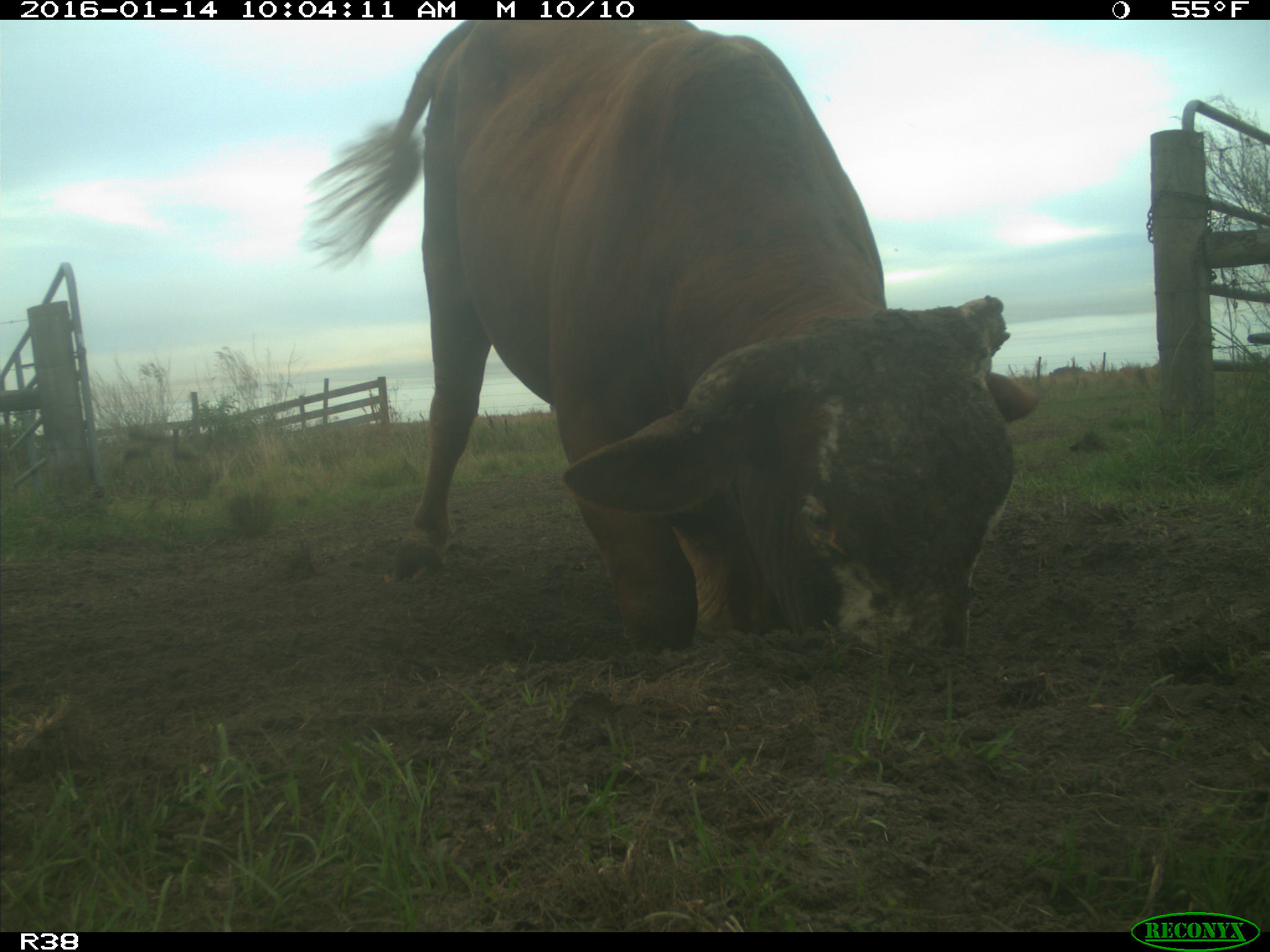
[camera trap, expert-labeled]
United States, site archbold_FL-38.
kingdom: Animalia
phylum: Chordata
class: Mammalia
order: Artiodactyla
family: Bovidae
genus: Bos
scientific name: Bos taurus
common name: domestic cow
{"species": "Bos taurus (domestic cow)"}